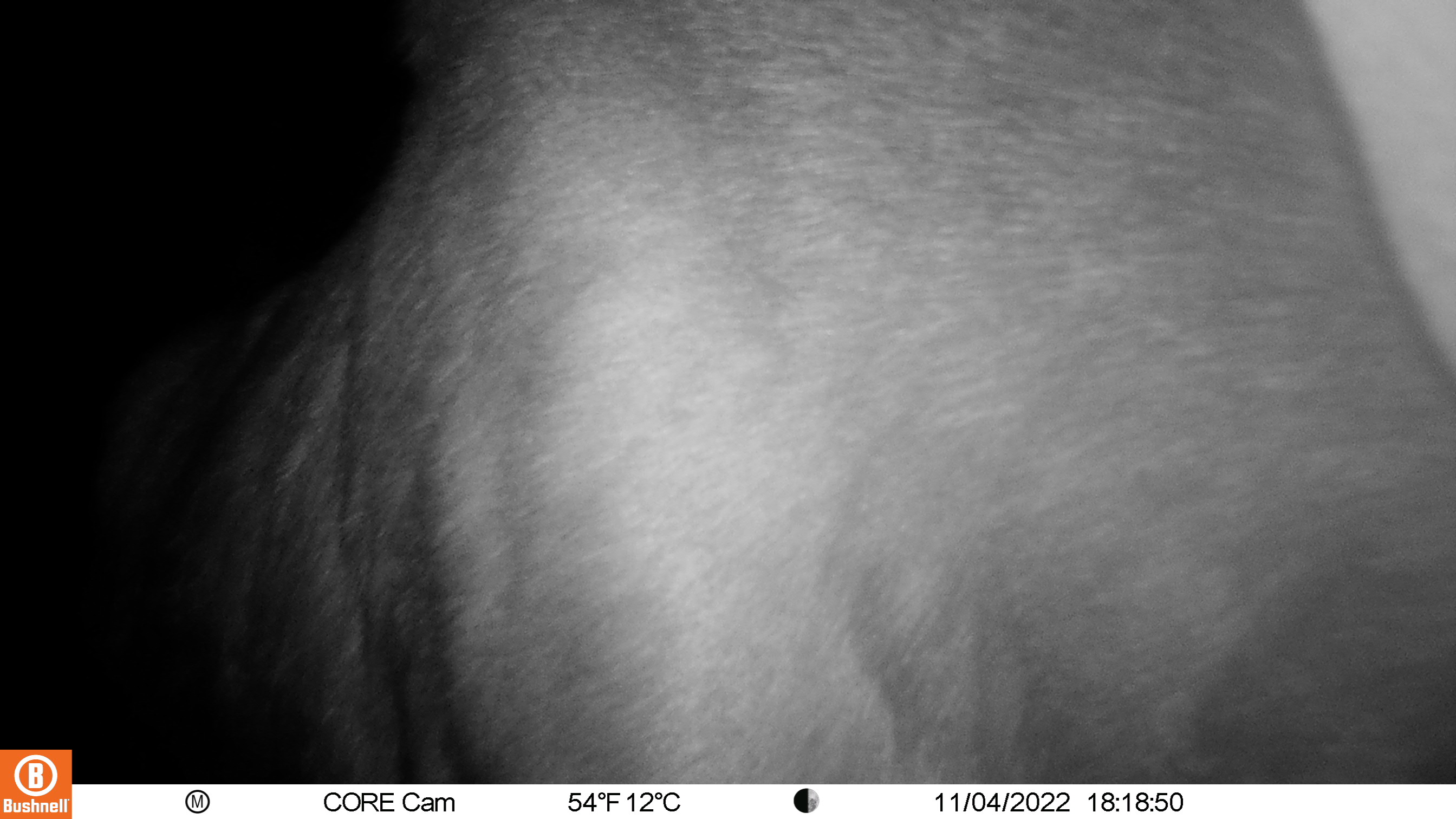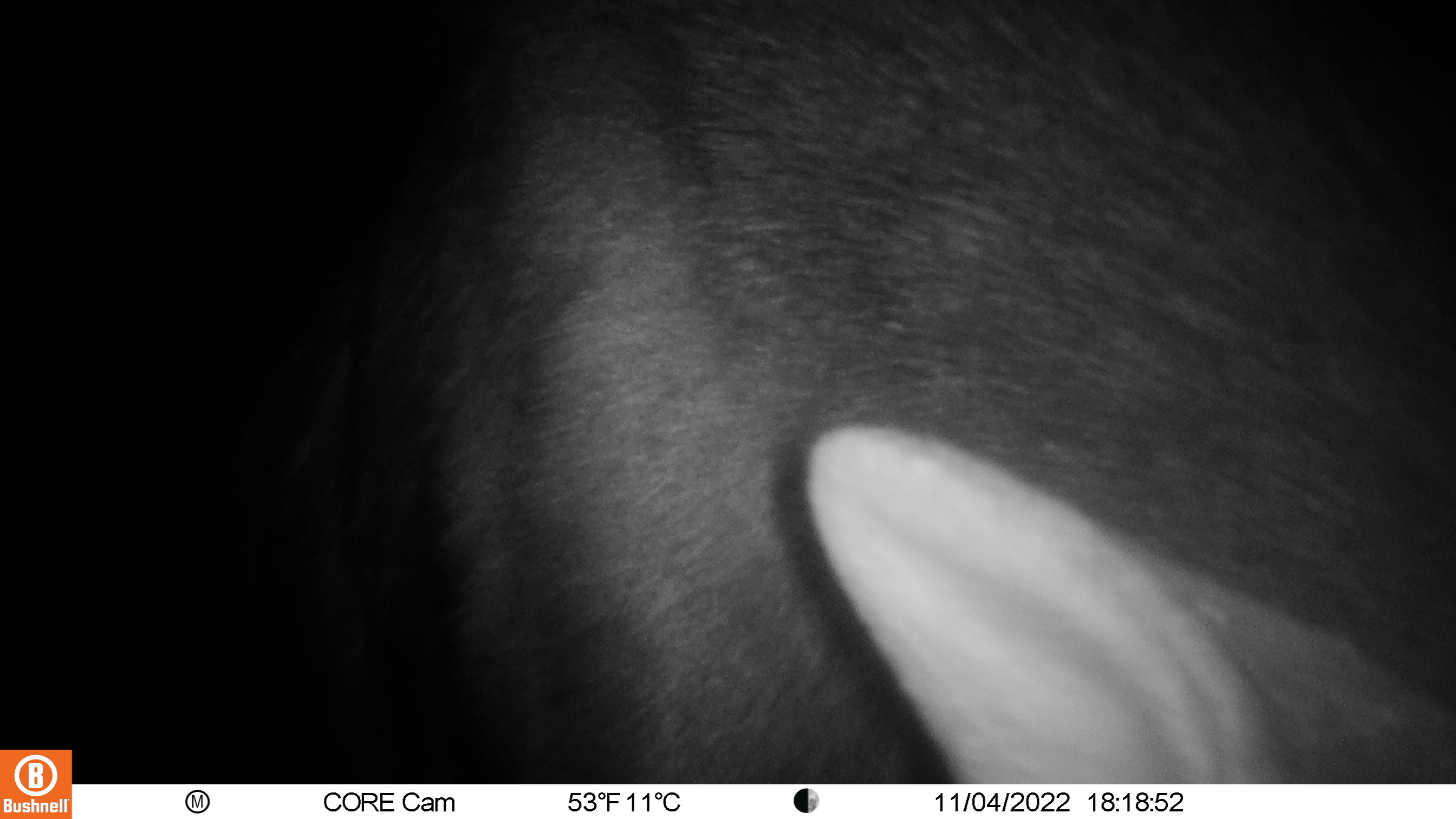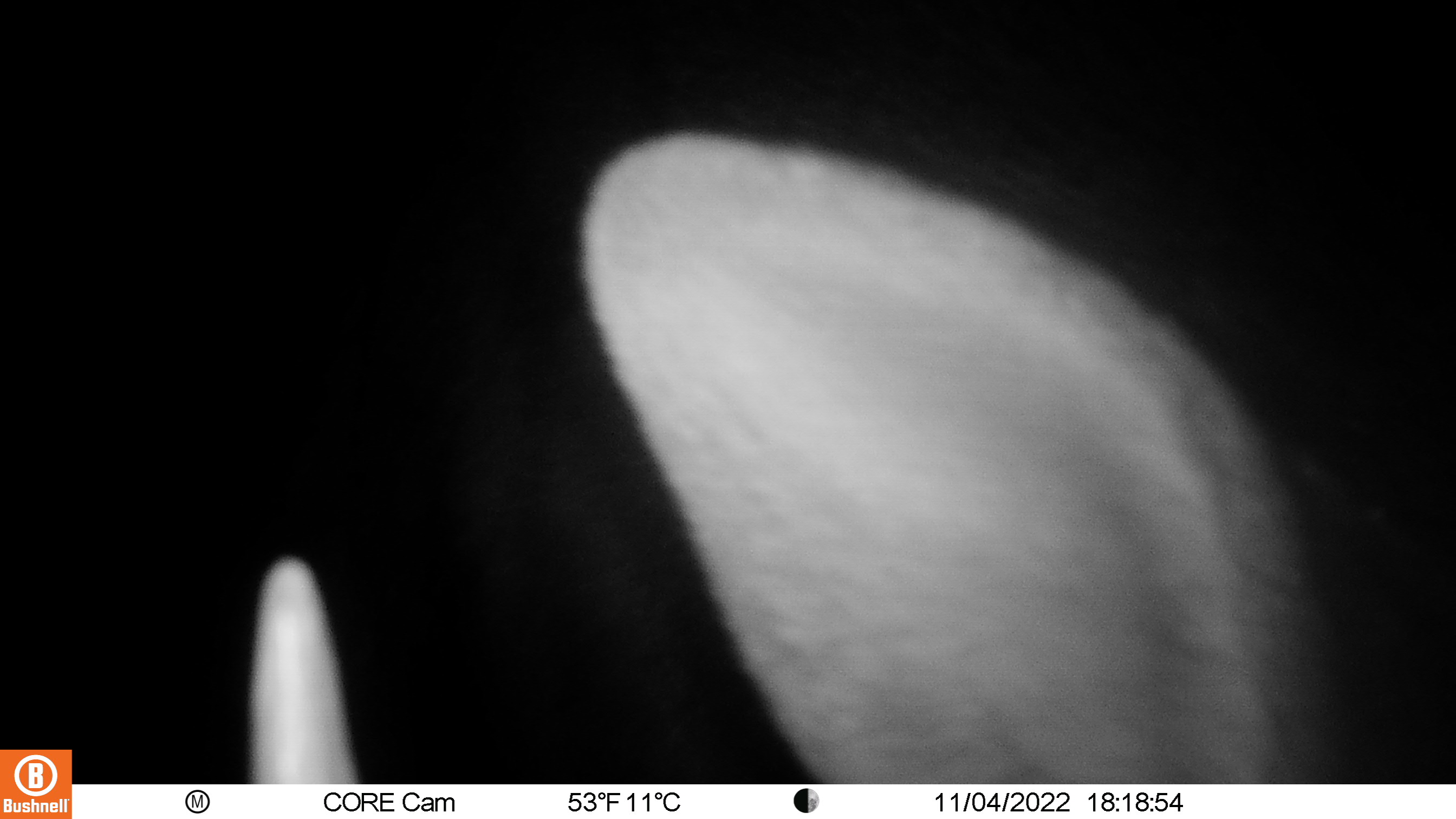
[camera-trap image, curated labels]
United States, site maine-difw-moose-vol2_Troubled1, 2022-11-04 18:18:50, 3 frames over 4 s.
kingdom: Animalia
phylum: Chordata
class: Mammalia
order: Artiodactyla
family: Cervidae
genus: Alces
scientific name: Alces alces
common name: moose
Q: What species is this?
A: Moose (Alces alces).